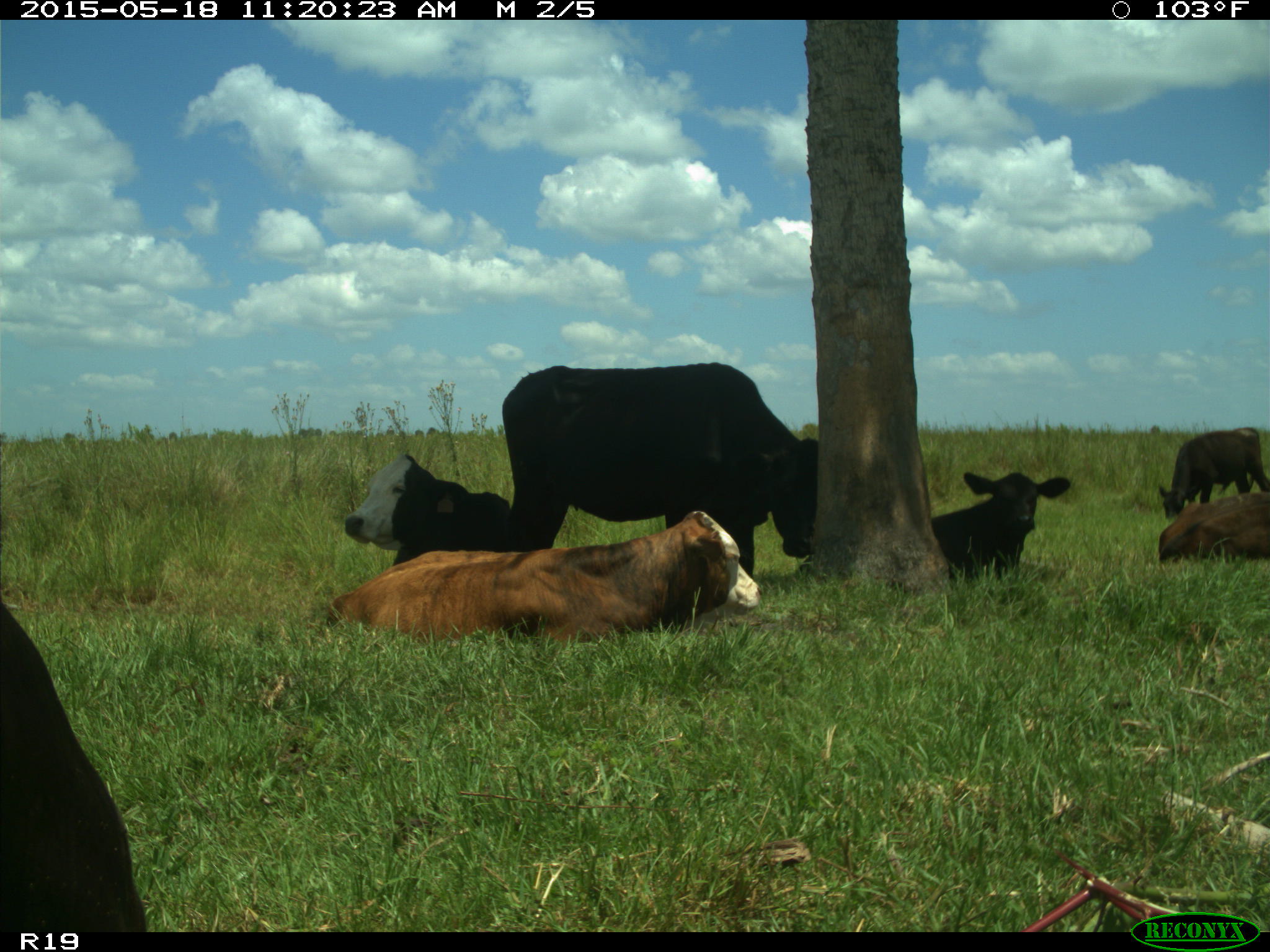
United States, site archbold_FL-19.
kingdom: Animalia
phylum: Chordata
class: Mammalia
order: Artiodactyla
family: Bovidae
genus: Bos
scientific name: Bos taurus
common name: domestic cow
Bos taurus (domestic cow).